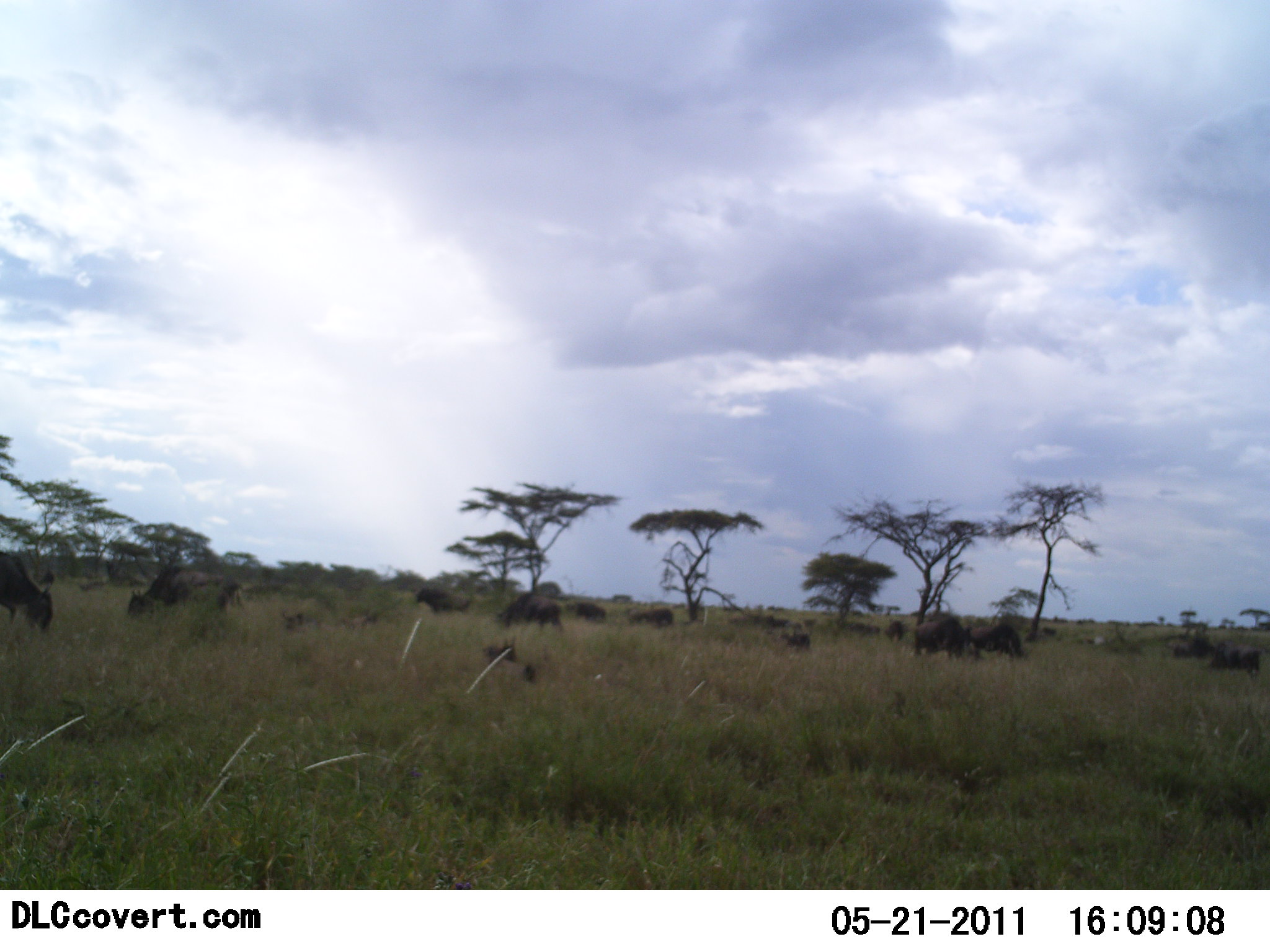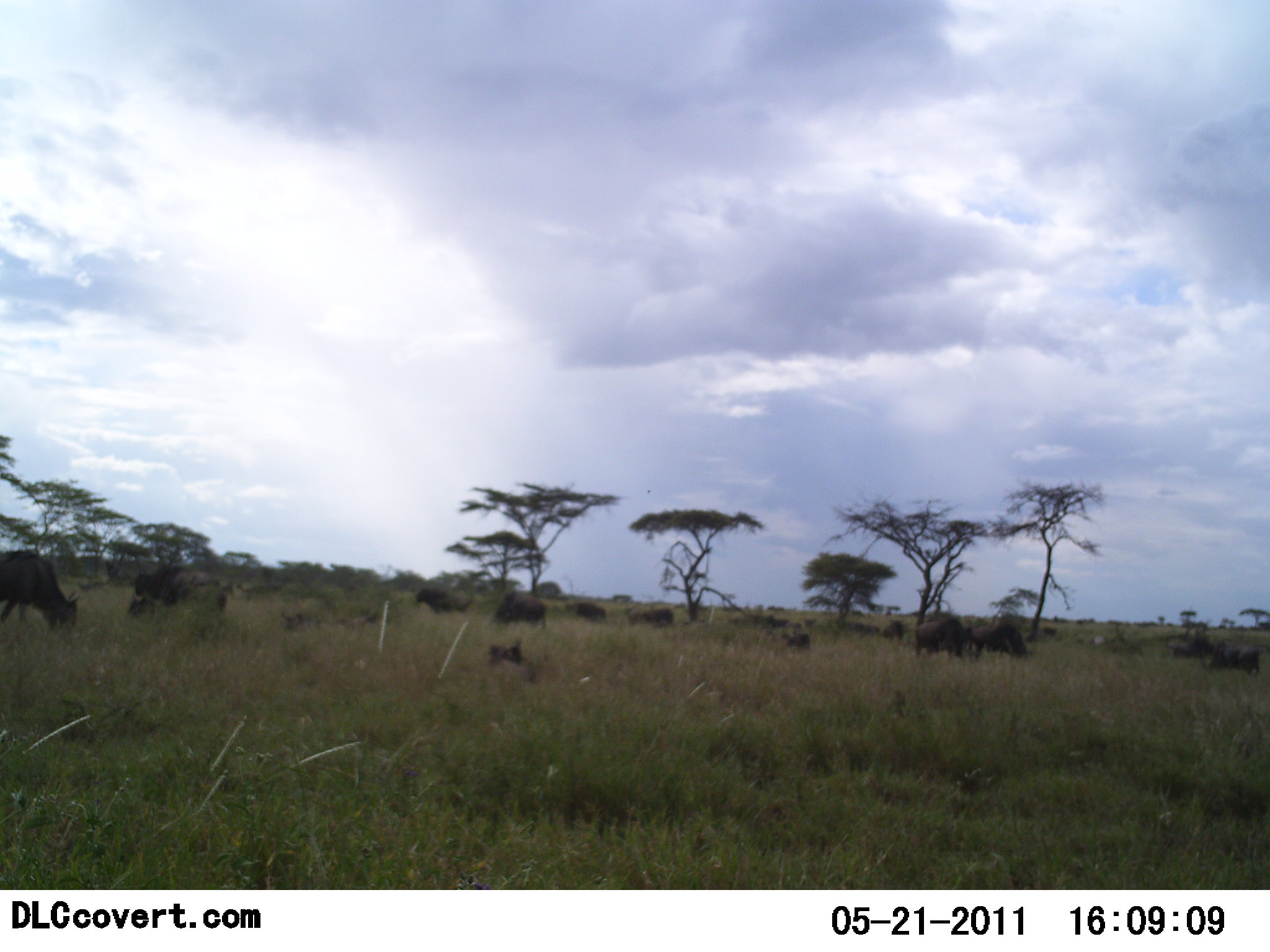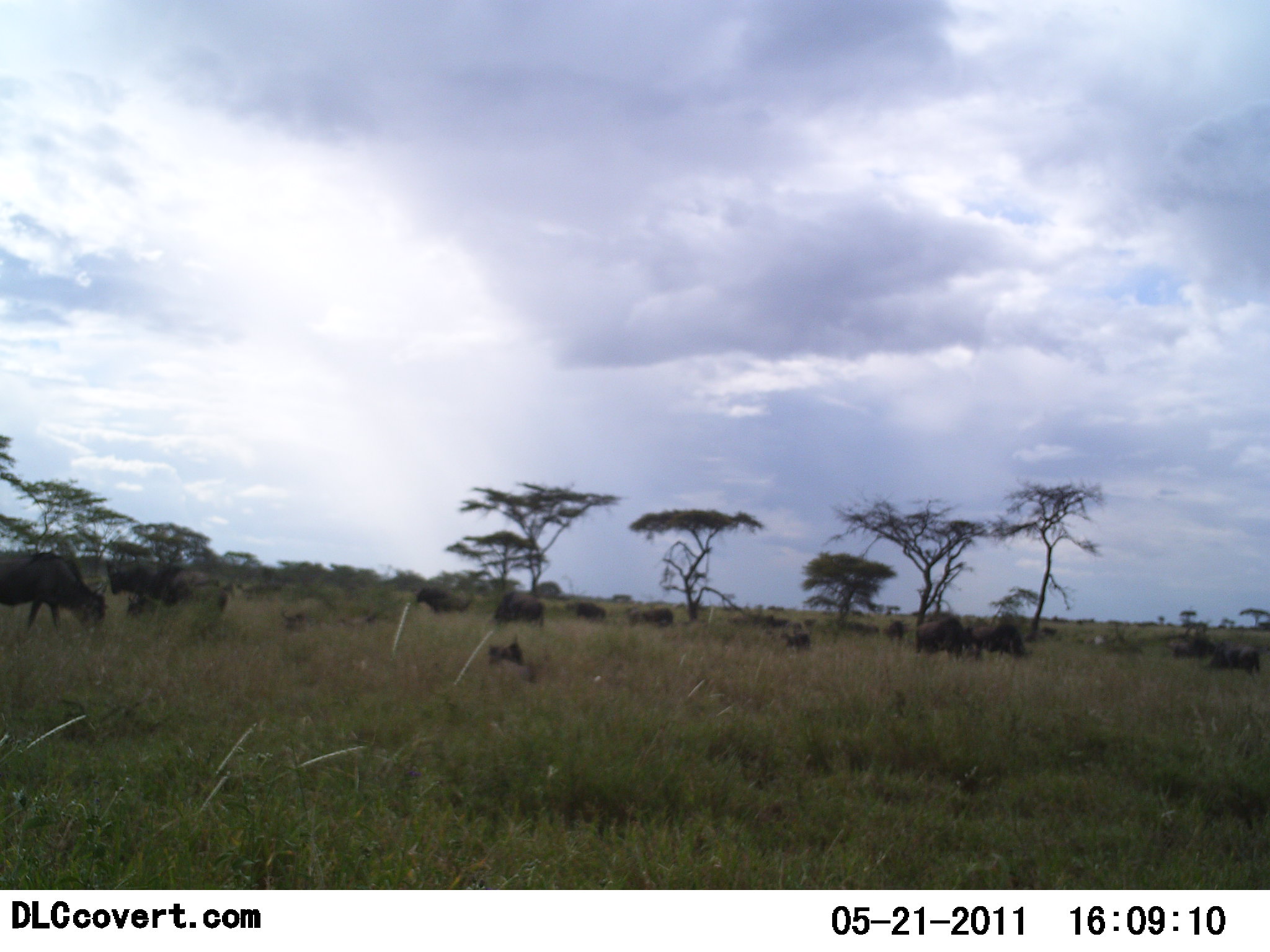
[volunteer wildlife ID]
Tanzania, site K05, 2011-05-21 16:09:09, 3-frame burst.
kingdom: Animalia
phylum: Chordata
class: Mammalia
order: Artiodactyla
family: Bovidae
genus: Connochaetes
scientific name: Connochaetes taurinus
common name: blue wildebeest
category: wildebeest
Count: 11-50.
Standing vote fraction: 42%.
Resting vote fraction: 33%.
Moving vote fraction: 8%.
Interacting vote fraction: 0%.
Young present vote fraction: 8%.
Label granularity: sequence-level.